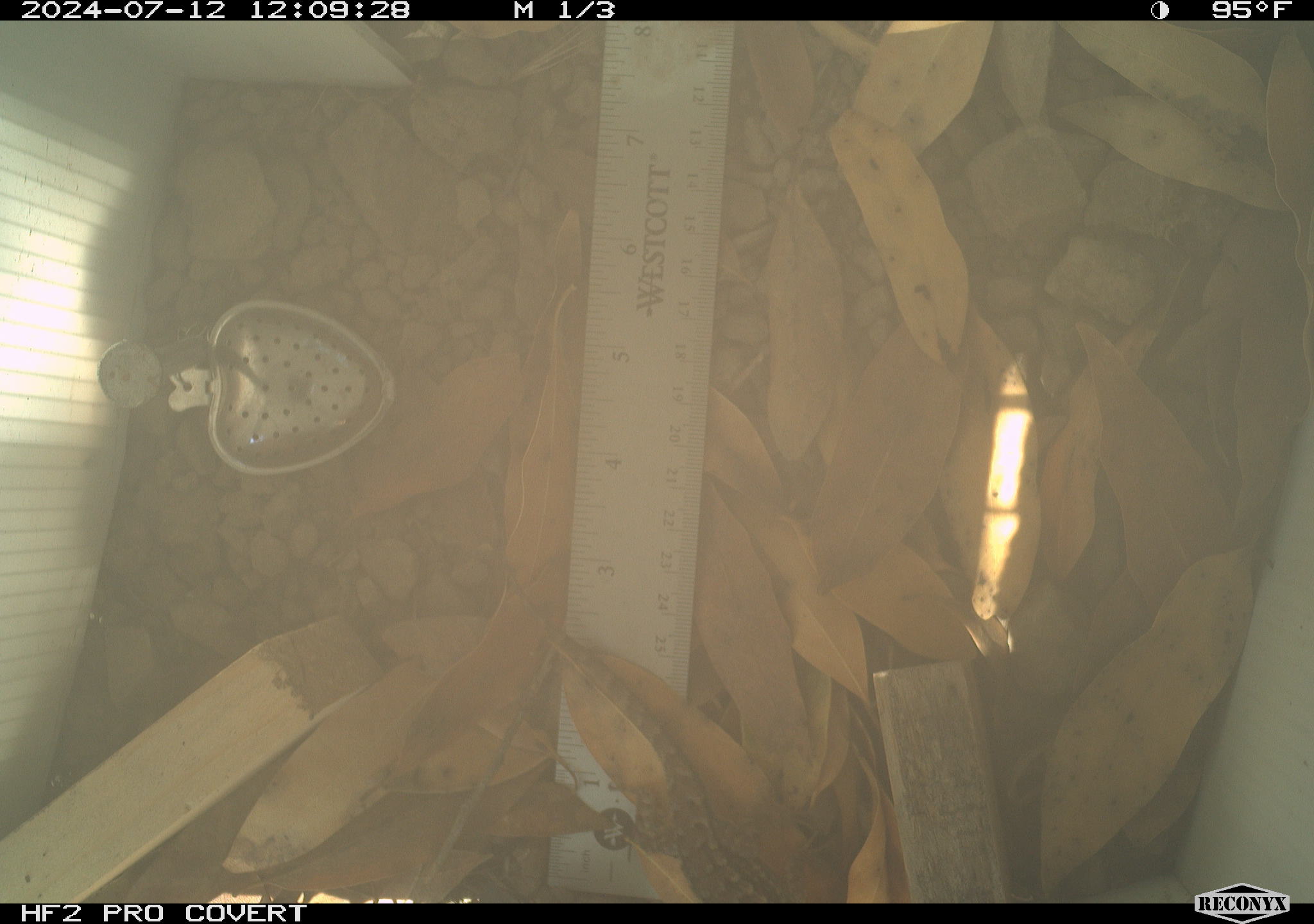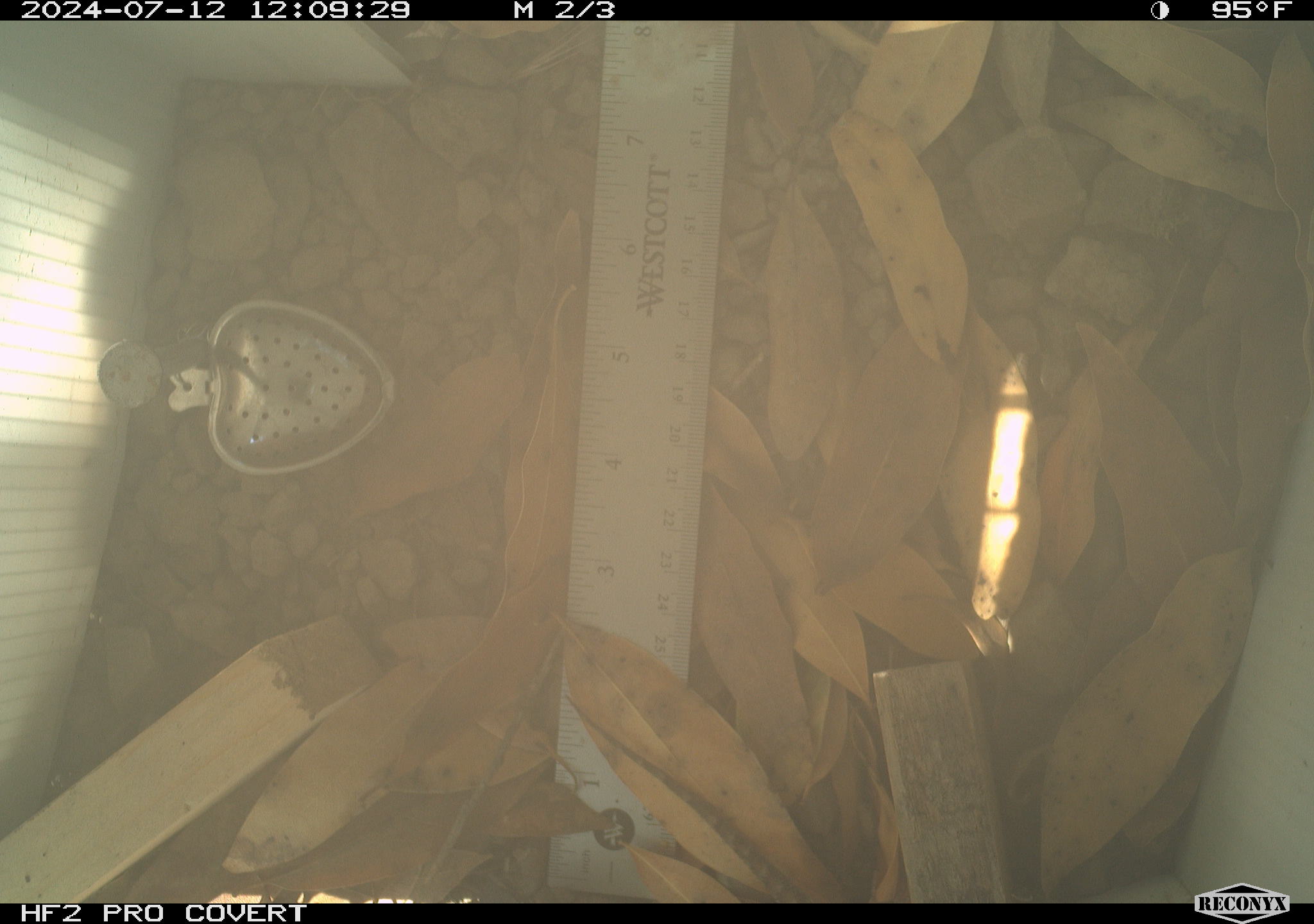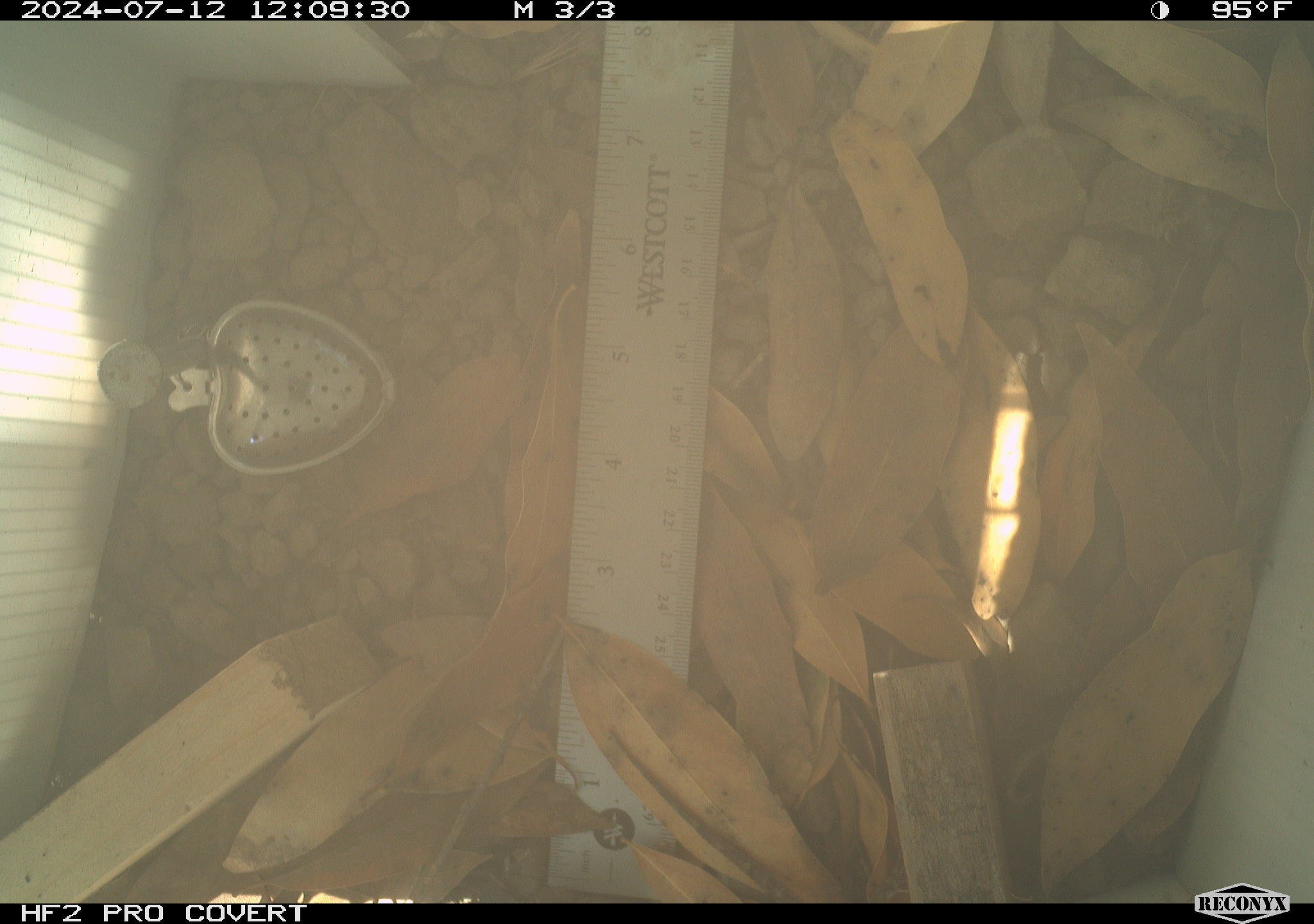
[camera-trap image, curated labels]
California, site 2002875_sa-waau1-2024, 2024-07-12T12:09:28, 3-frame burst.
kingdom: Animalia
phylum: Chordata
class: Reptilia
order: Squamata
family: Phrynosomatidae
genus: Sceloporus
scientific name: Sceloporus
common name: spiny lizards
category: sceloporus species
Sceloporus species (spiny lizards) (Sceloporus).